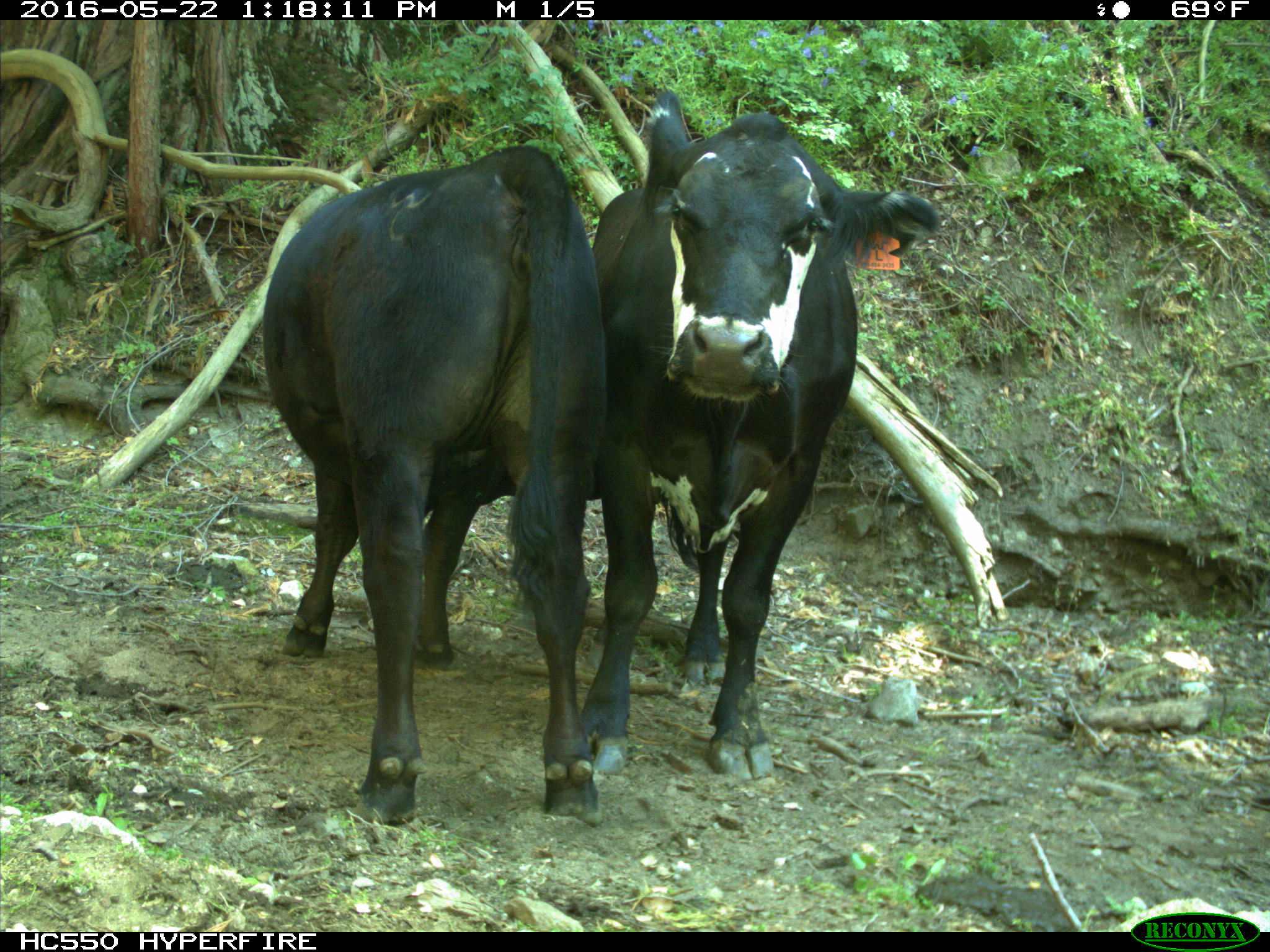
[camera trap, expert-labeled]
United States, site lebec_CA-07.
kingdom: Animalia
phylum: Chordata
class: Mammalia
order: Artiodactyla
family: Bovidae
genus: Bos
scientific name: Bos taurus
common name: domestic cow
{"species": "Bos taurus (domestic cow)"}